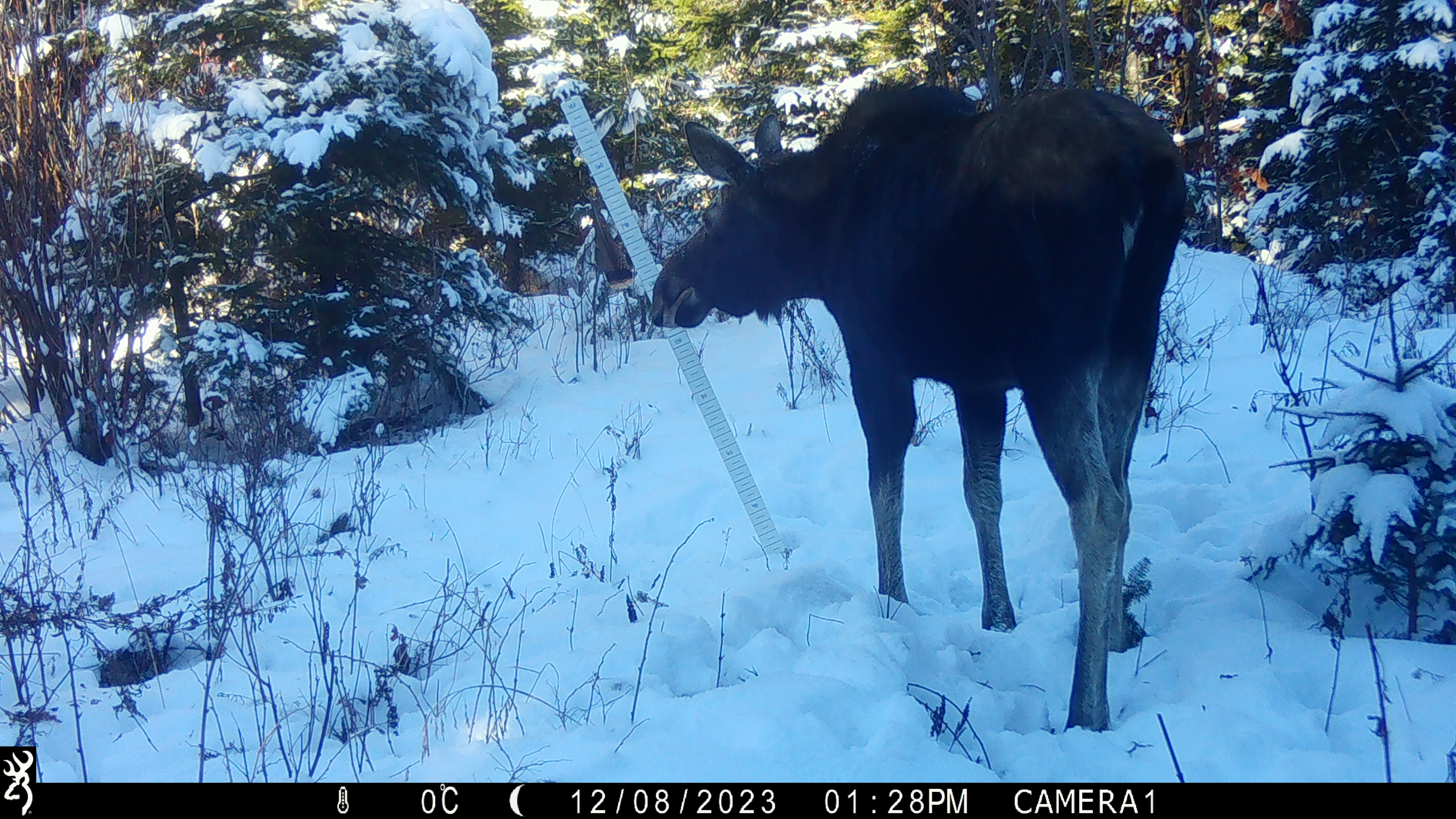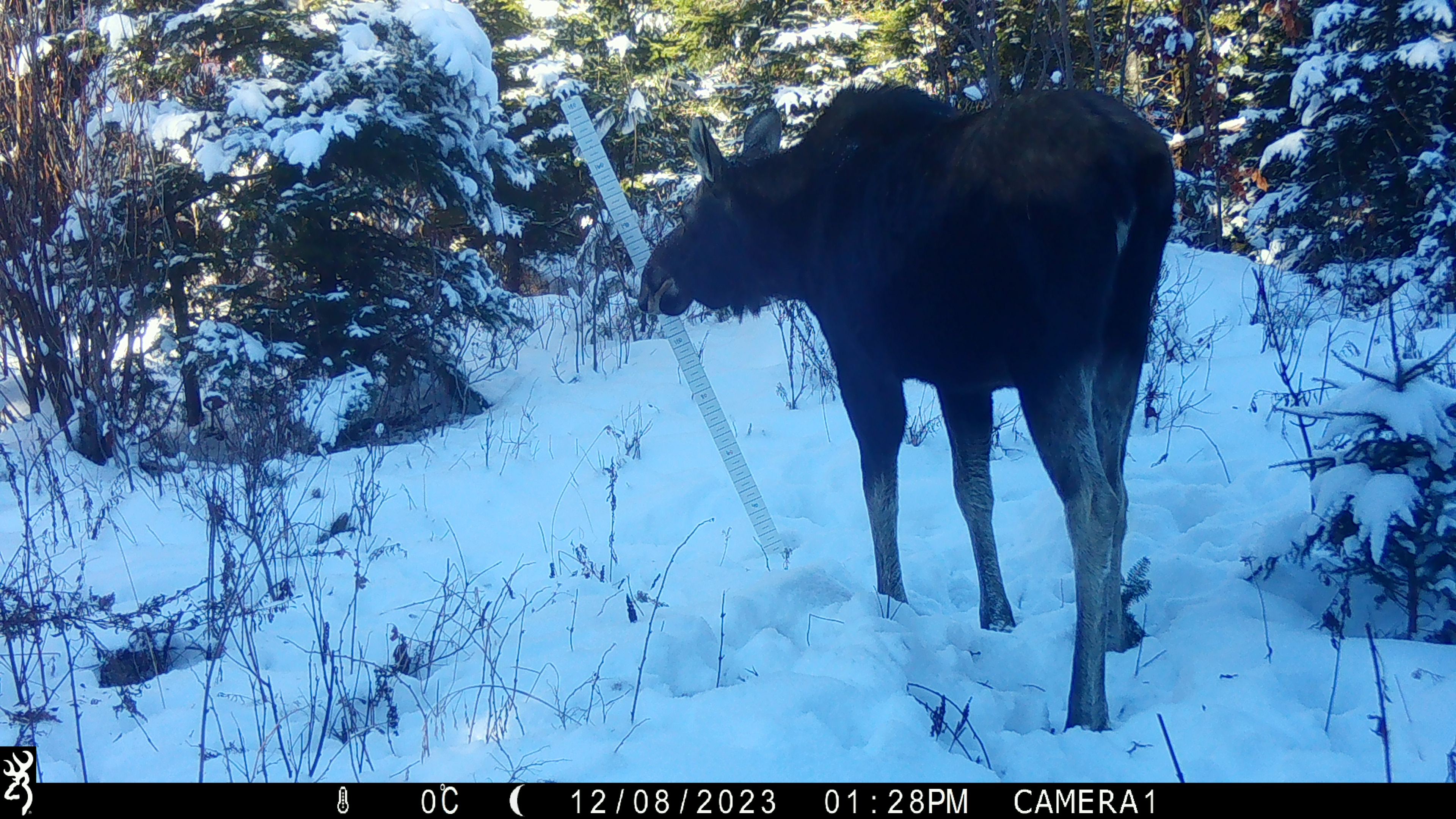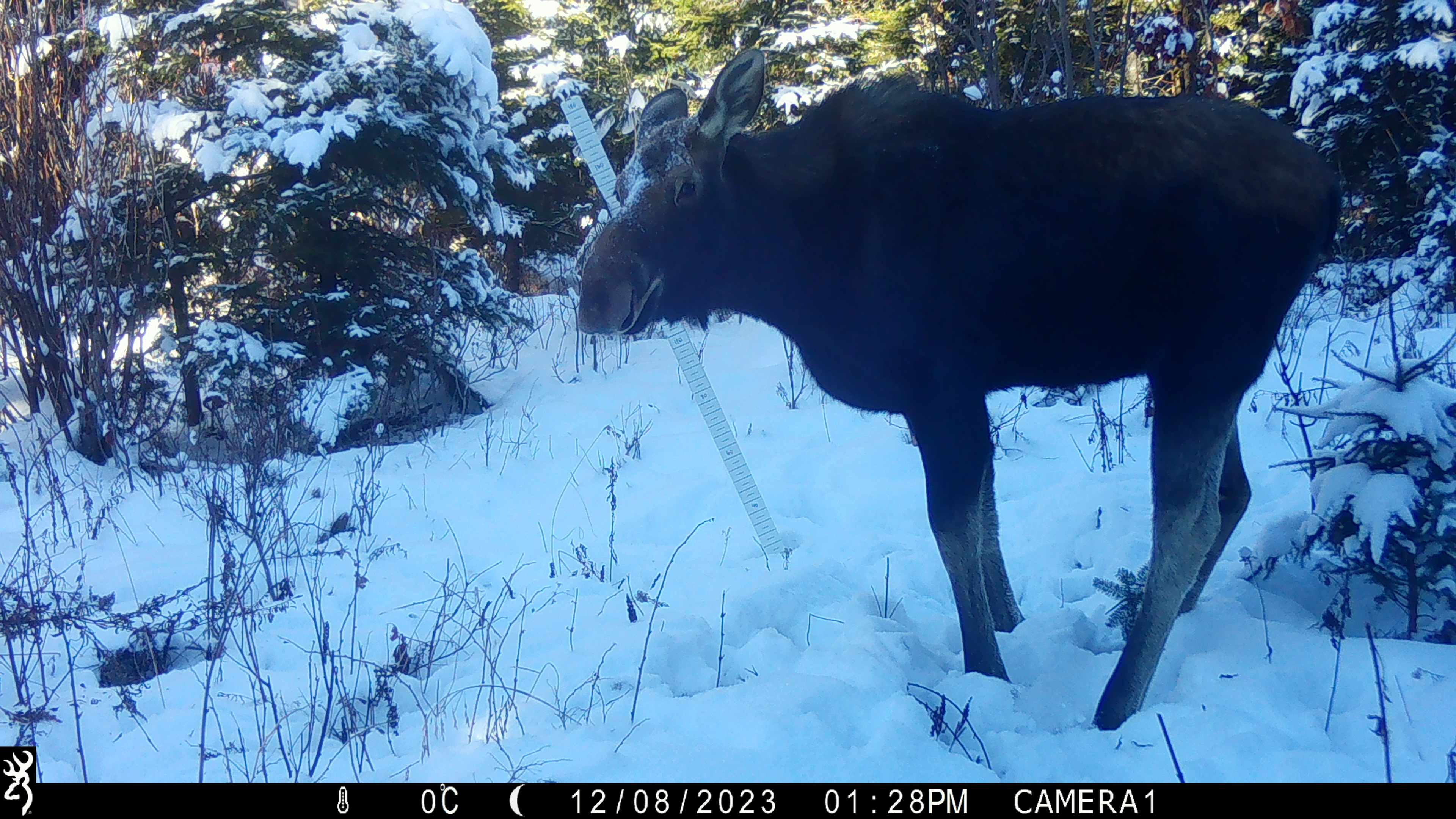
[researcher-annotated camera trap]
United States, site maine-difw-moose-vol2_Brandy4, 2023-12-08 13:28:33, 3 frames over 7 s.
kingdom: Animalia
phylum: Chordata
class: Mammalia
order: Artiodactyla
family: Cervidae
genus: Alces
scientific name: Alces alces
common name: moose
Moose (Alces alces).